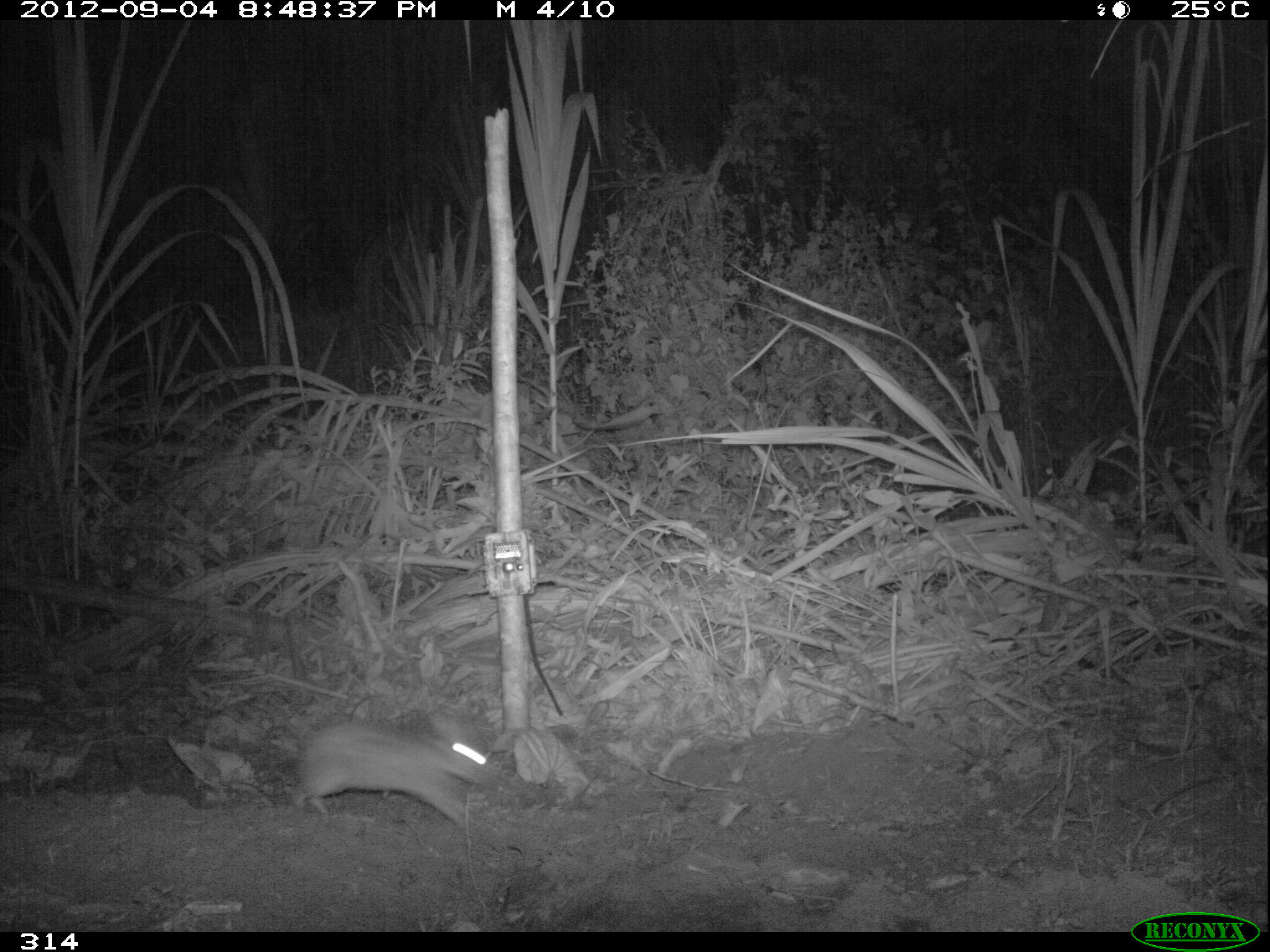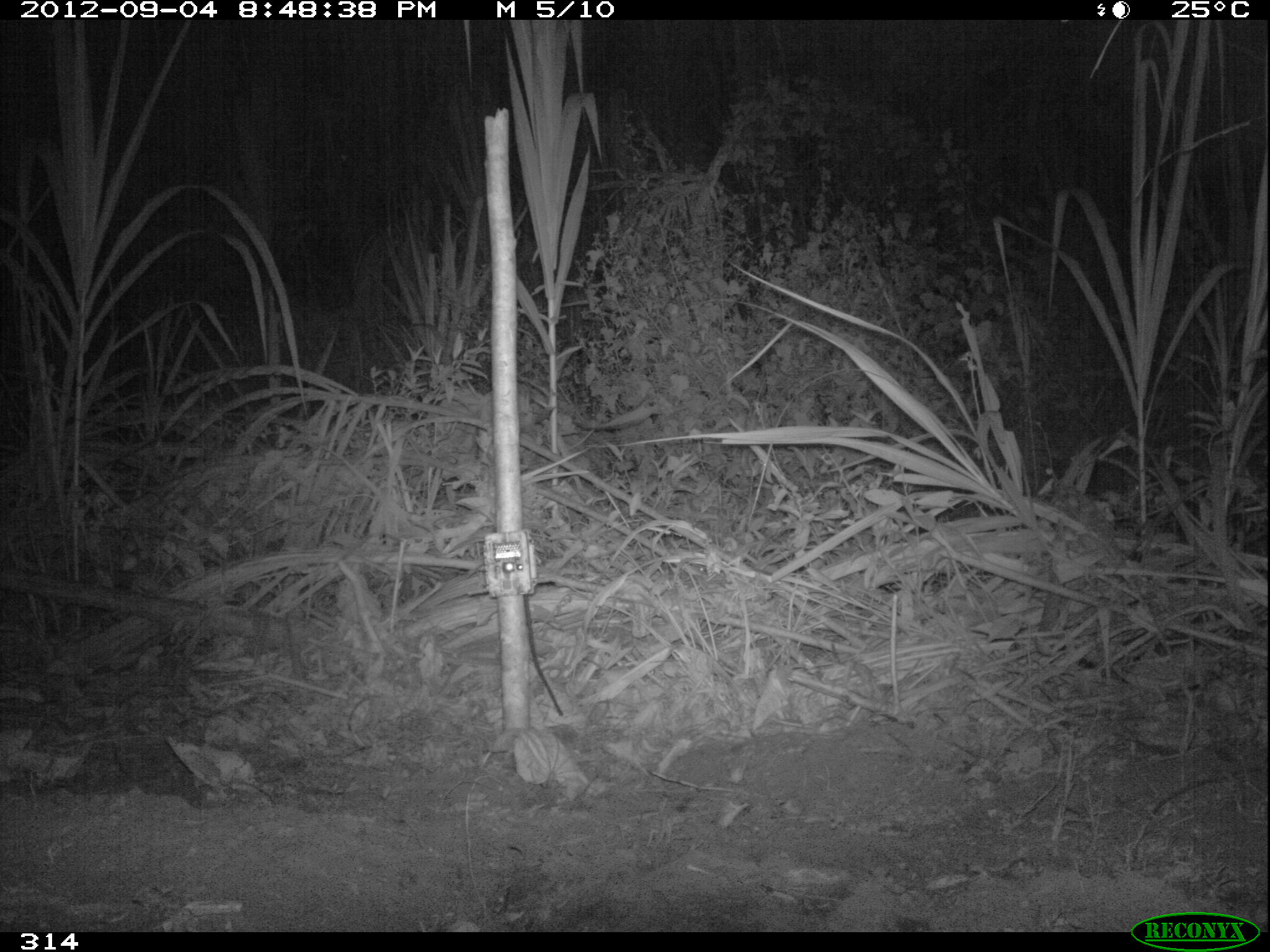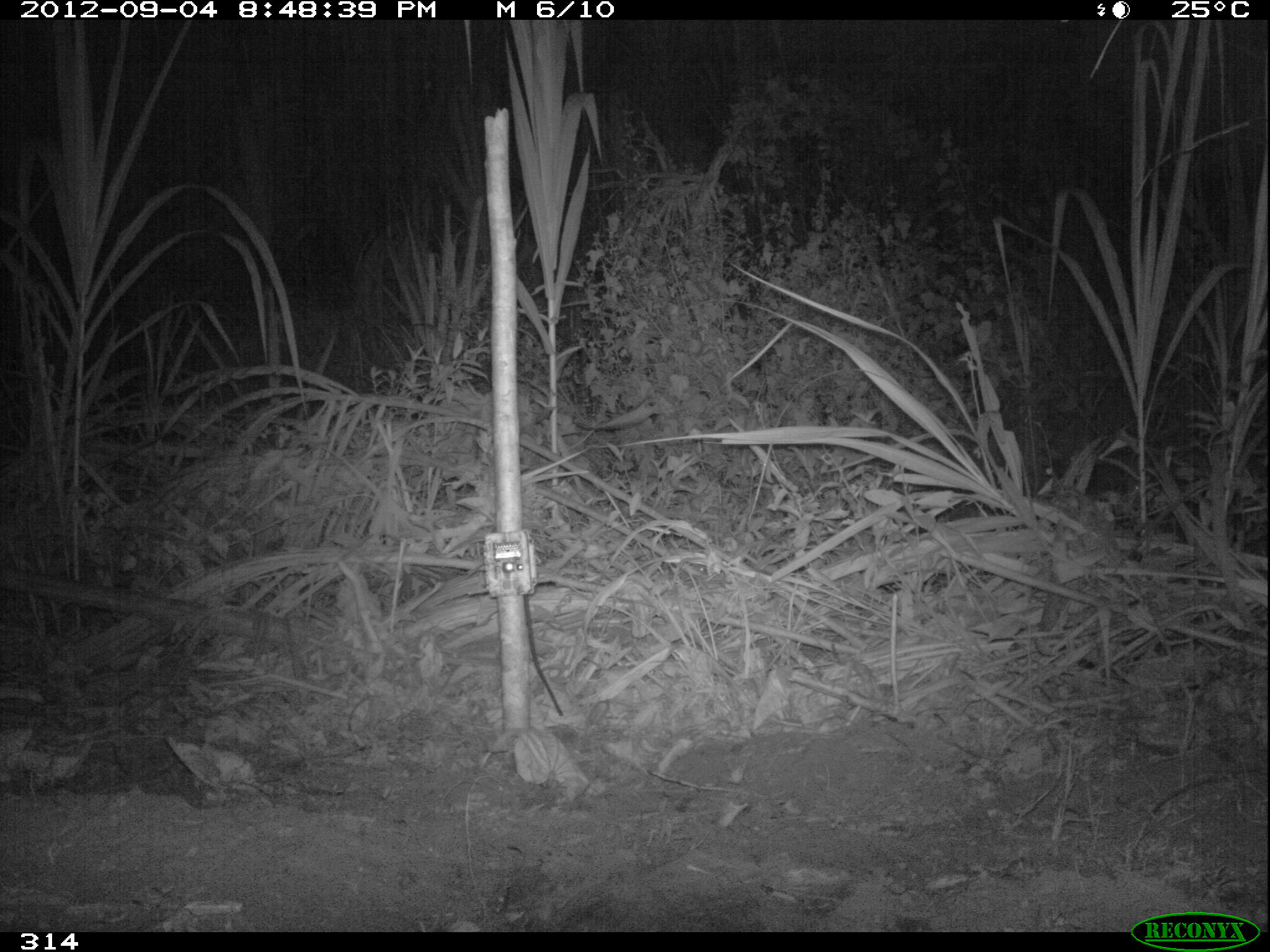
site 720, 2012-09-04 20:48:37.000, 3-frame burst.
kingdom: Animalia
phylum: Chordata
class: Mammalia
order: Lagomorpha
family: Leporidae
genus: Sylvilagus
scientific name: Sylvilagus brasiliensis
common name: tapeti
Sylvilagus brasiliensis (tapeti).